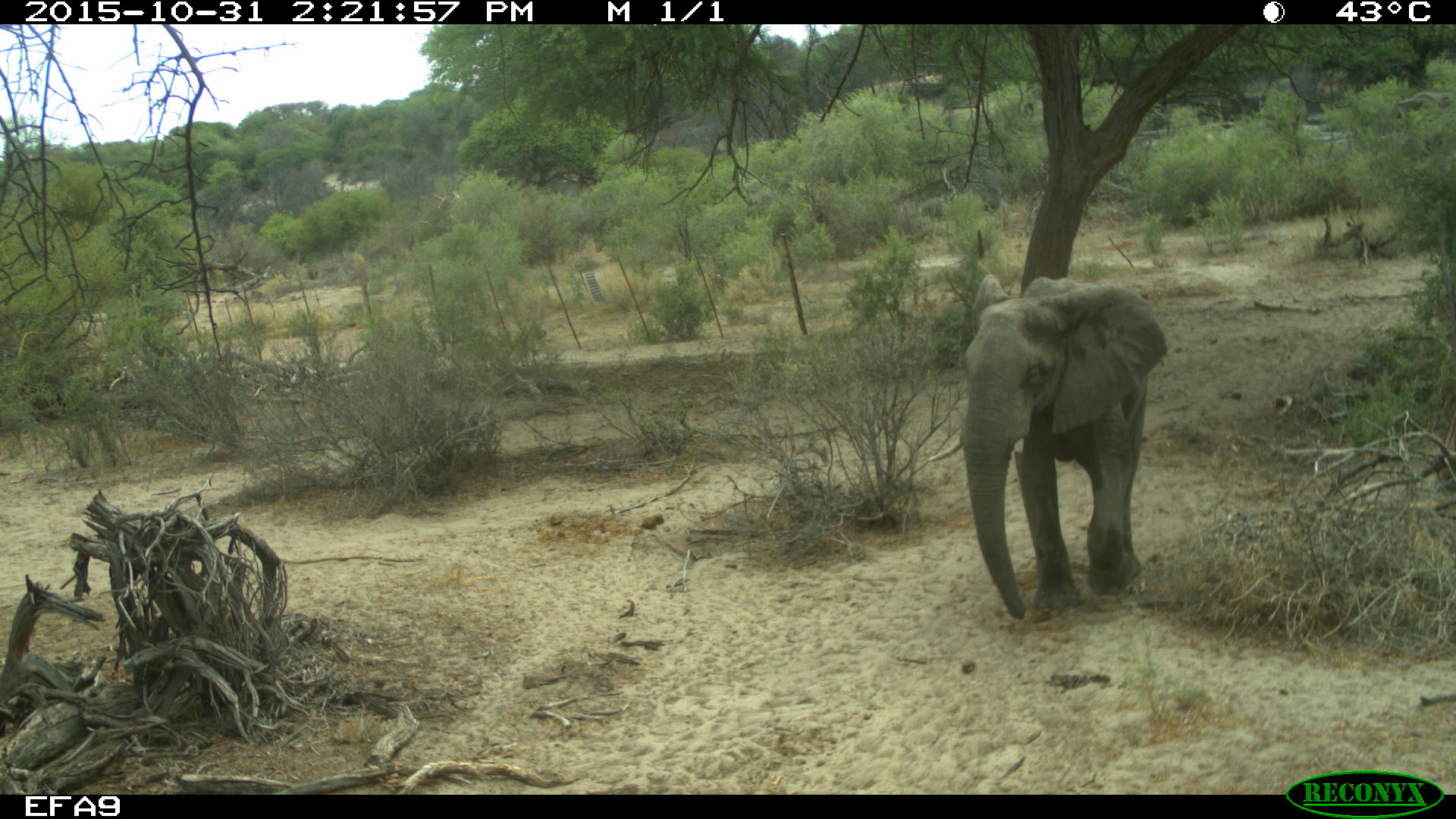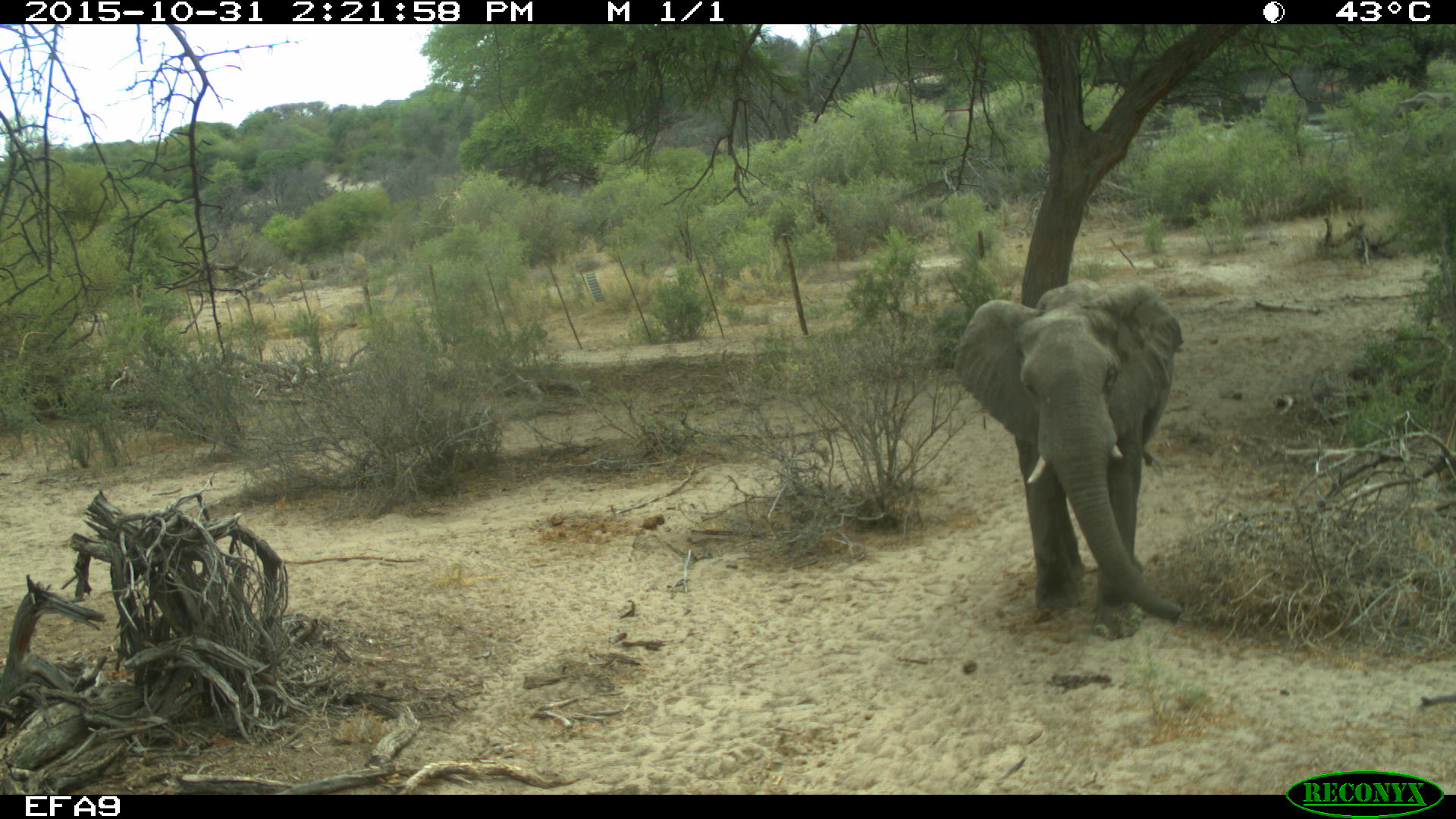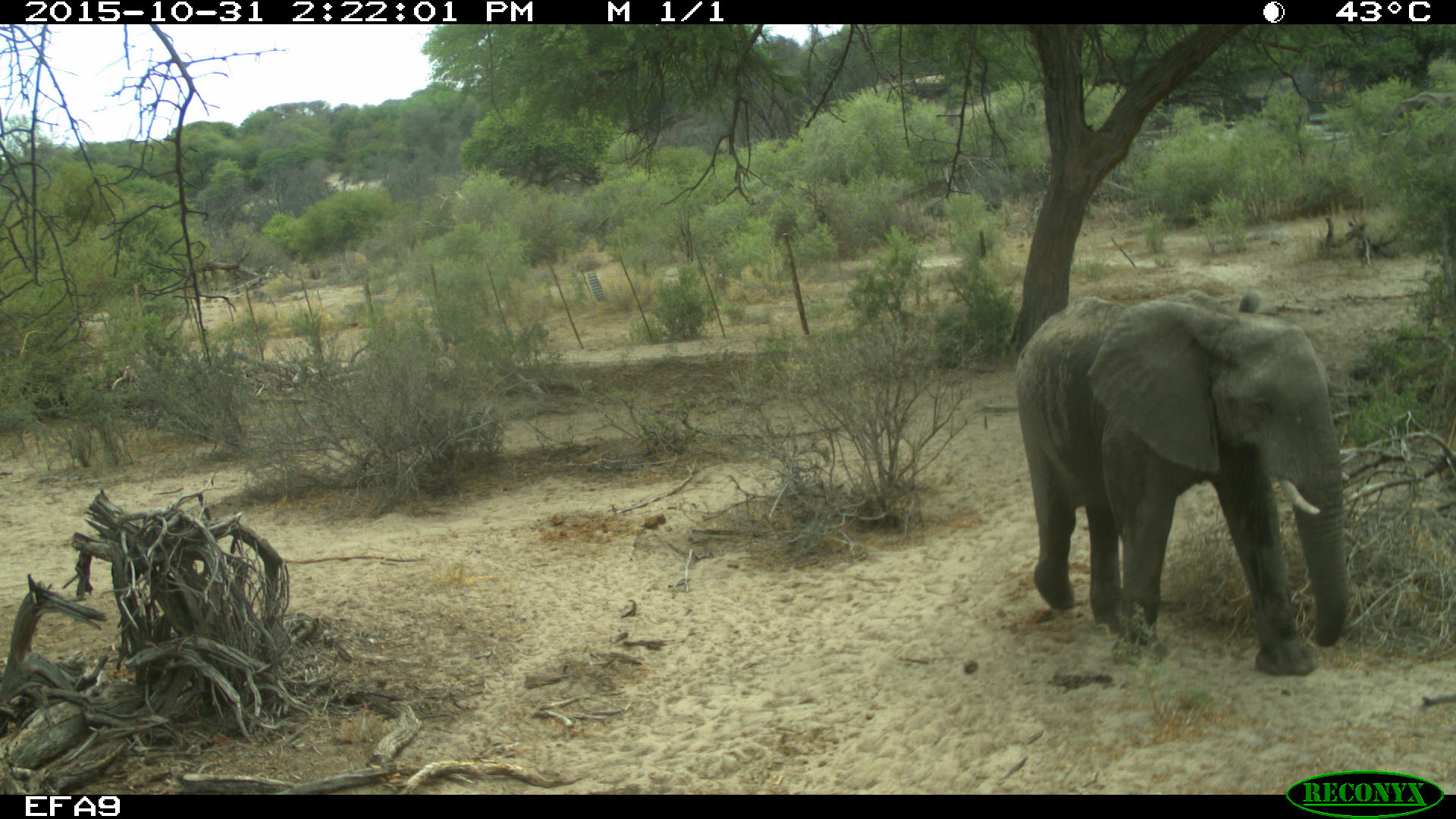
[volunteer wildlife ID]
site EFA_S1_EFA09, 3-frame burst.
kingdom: Animalia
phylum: Chordata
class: Mammalia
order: Proboscidea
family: Elephantidae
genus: Loxodonta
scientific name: Loxodonta africana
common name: african bush elephant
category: elephant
Elephant (african bush elephant) (Loxodonta africana), count 1. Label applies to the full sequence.